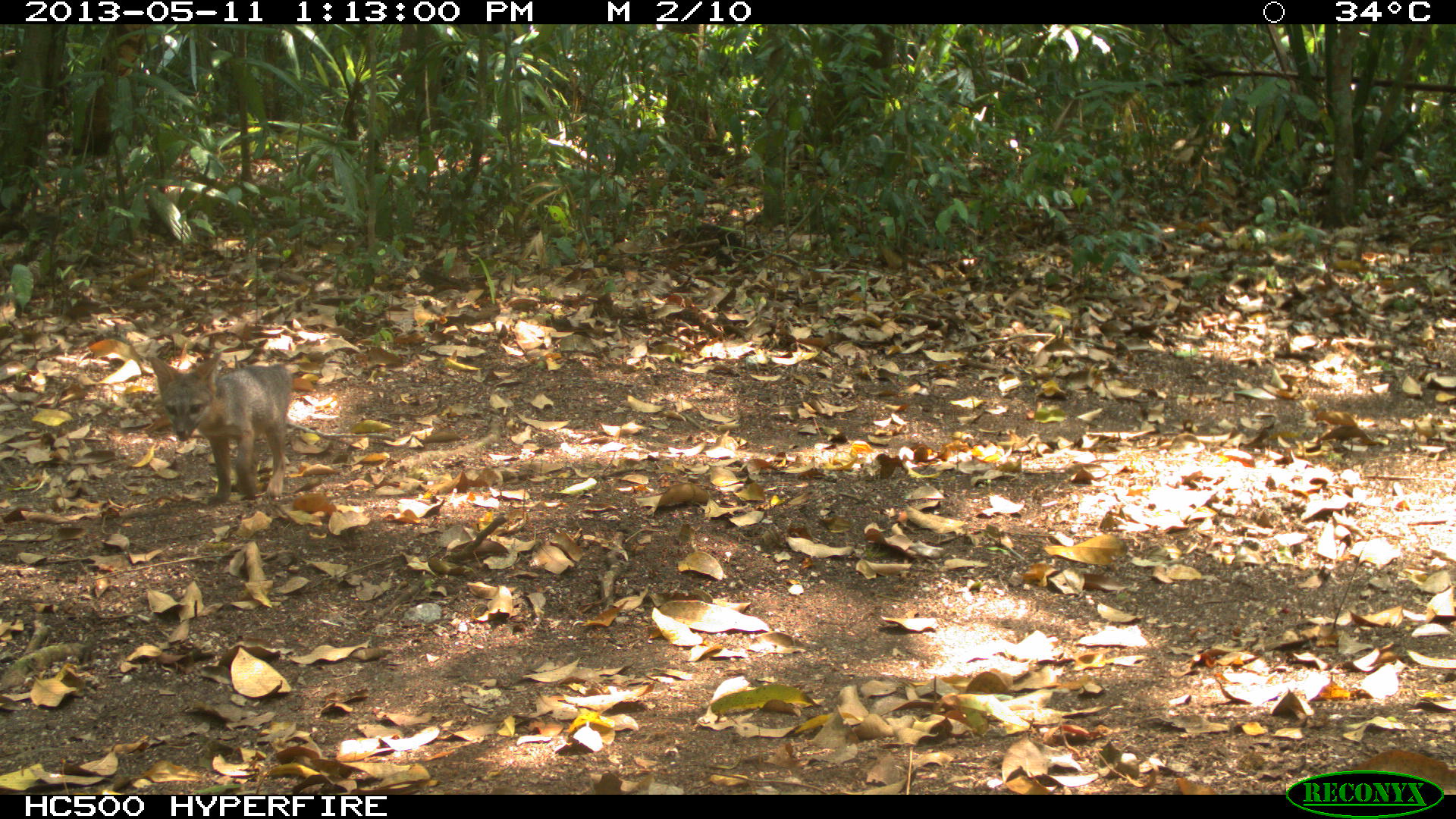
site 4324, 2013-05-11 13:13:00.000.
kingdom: Animalia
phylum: Chordata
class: Mammalia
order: Carnivora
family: Canidae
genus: Urocyon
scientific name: Urocyon cinereoargenteus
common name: gray fox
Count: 2.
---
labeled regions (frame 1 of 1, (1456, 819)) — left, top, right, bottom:
urocyon cinereoargenteus: 146, 348, 292, 506